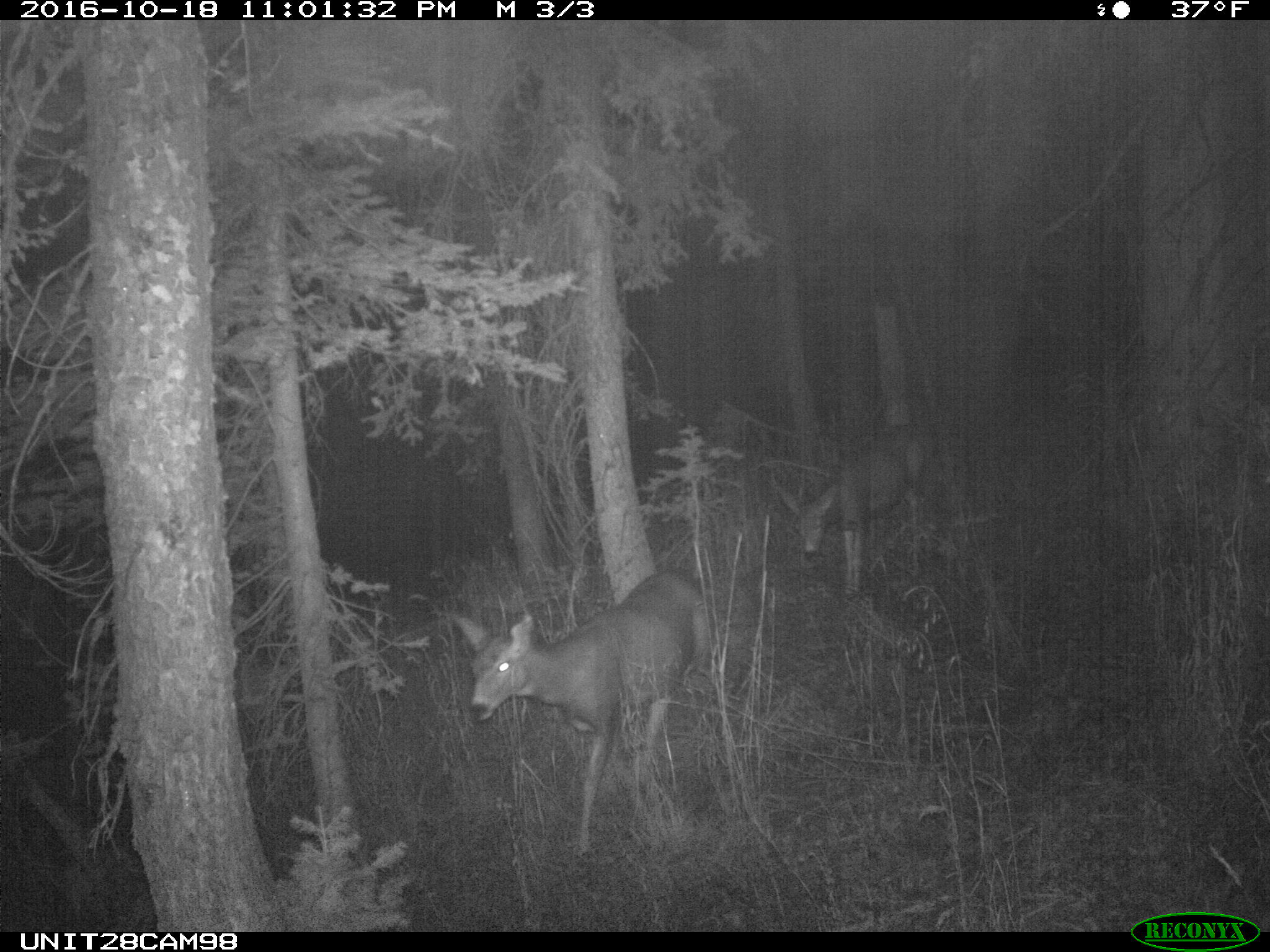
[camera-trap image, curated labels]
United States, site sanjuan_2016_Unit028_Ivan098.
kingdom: Animalia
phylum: Chordata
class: Mammalia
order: Artiodactyla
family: Cervidae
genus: Odocoileus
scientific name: Odocoileus hemionus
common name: mule deer